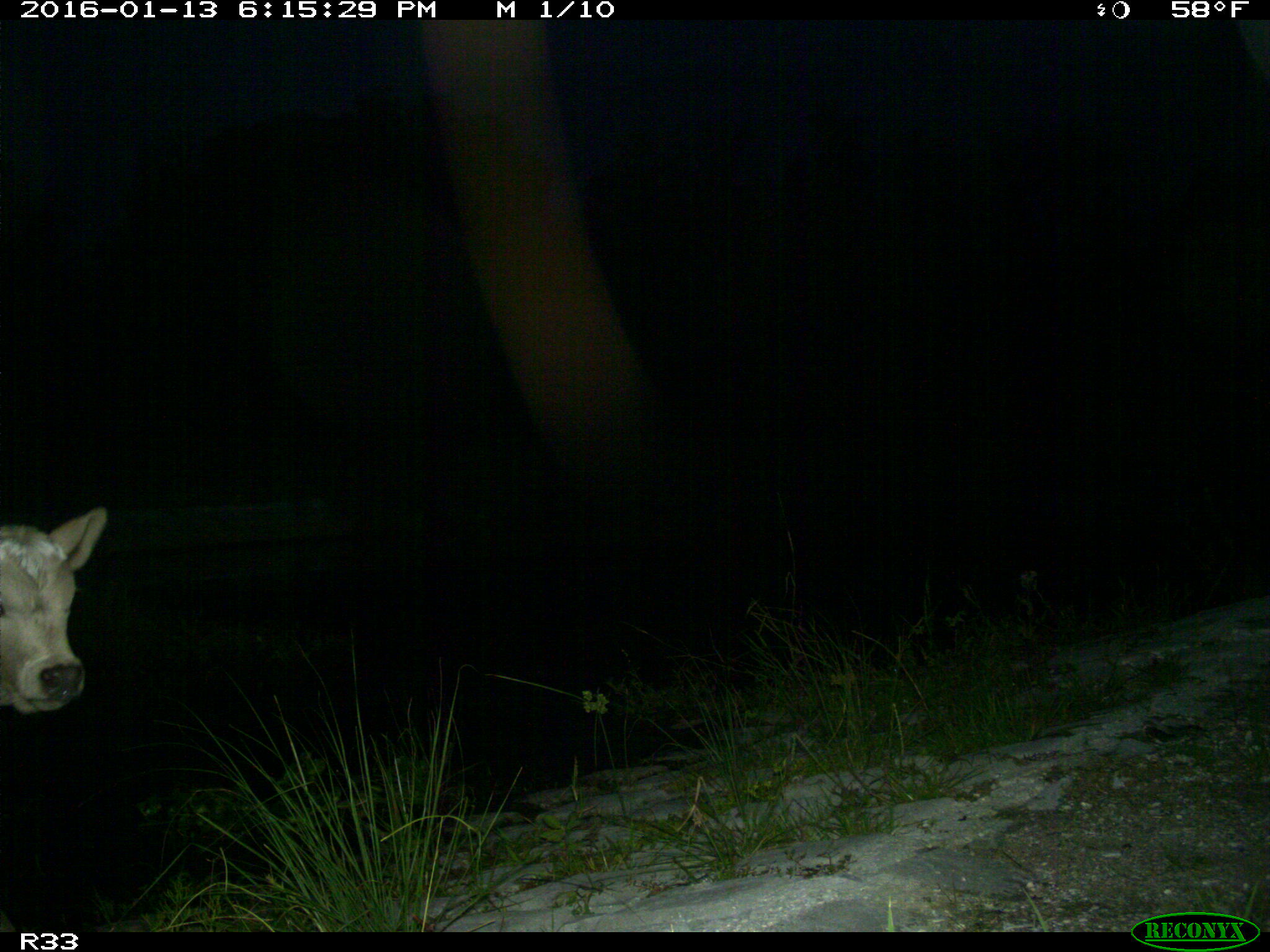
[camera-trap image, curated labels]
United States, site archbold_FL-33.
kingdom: Animalia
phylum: Chordata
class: Mammalia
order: Artiodactyla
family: Bovidae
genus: Bos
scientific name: Bos taurus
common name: domestic cow